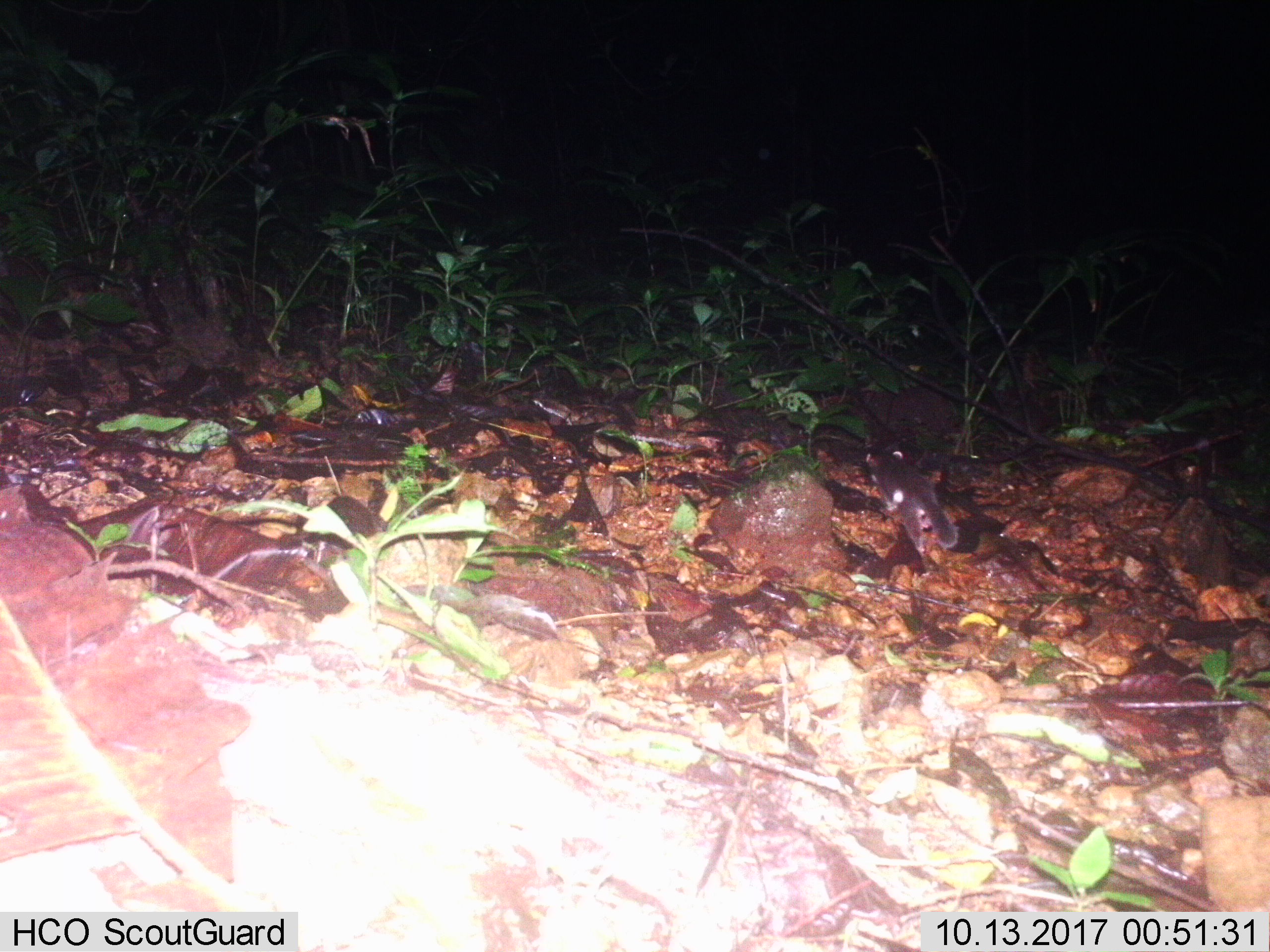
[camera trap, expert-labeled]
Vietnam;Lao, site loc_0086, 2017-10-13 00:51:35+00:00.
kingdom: Animalia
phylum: Chordata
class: Mammalia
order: Carnivora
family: Mustelidae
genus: Melogale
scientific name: Melogale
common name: ferret badger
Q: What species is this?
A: Ferret badger (Melogale).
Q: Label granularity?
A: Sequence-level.